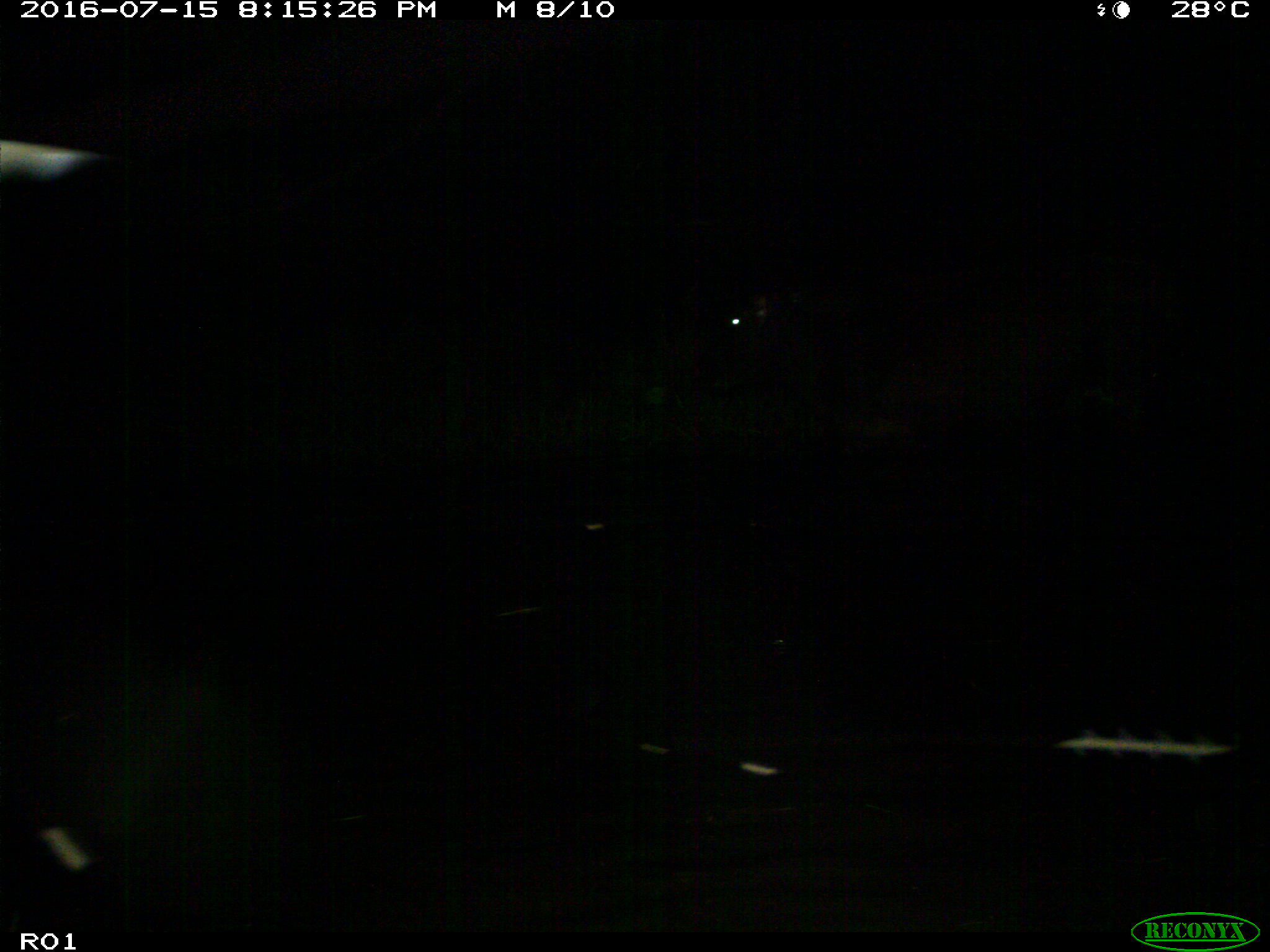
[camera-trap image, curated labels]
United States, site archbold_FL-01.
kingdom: Animalia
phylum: Chordata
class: Mammalia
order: Artiodactyla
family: Bovidae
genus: Bos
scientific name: Bos taurus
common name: domestic cow